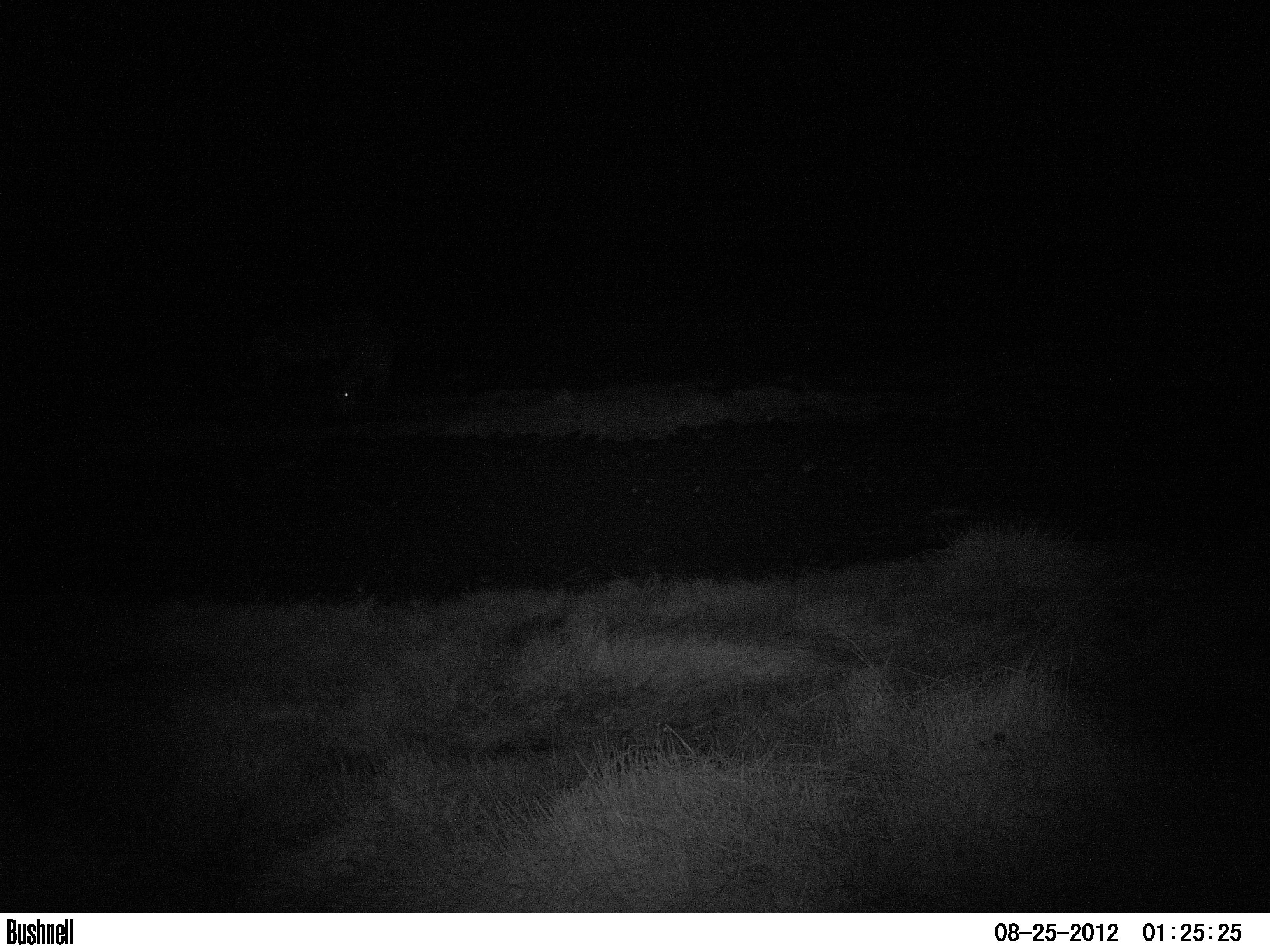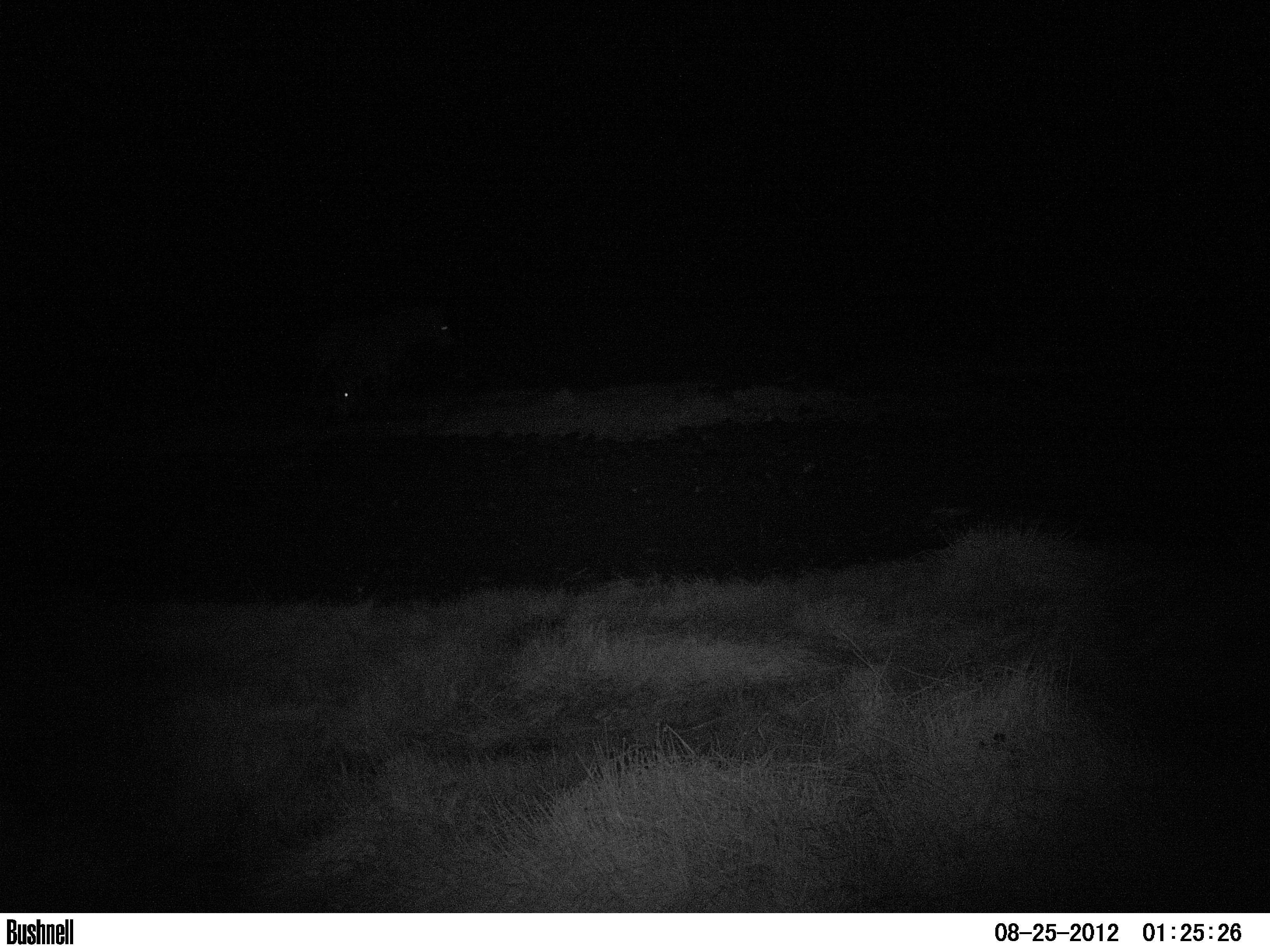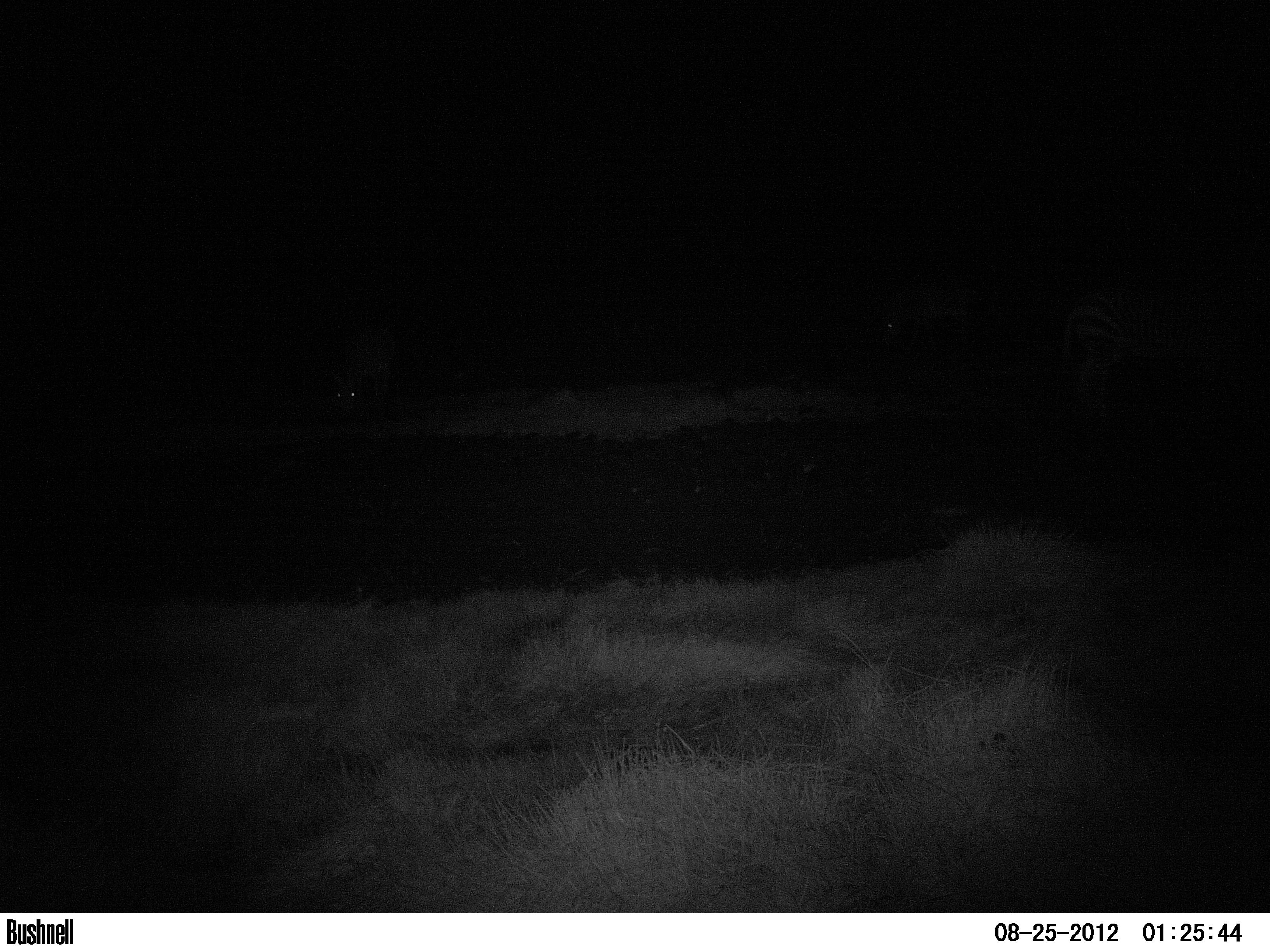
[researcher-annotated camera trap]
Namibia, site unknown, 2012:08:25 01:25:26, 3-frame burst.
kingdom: Animalia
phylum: Chordata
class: Mammalia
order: Perissodactyla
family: Equidae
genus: Equus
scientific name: Equus zebra hartmannae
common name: hartmann's mountain zebra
Equus zebra hartmannae (hartmann's mountain zebra).